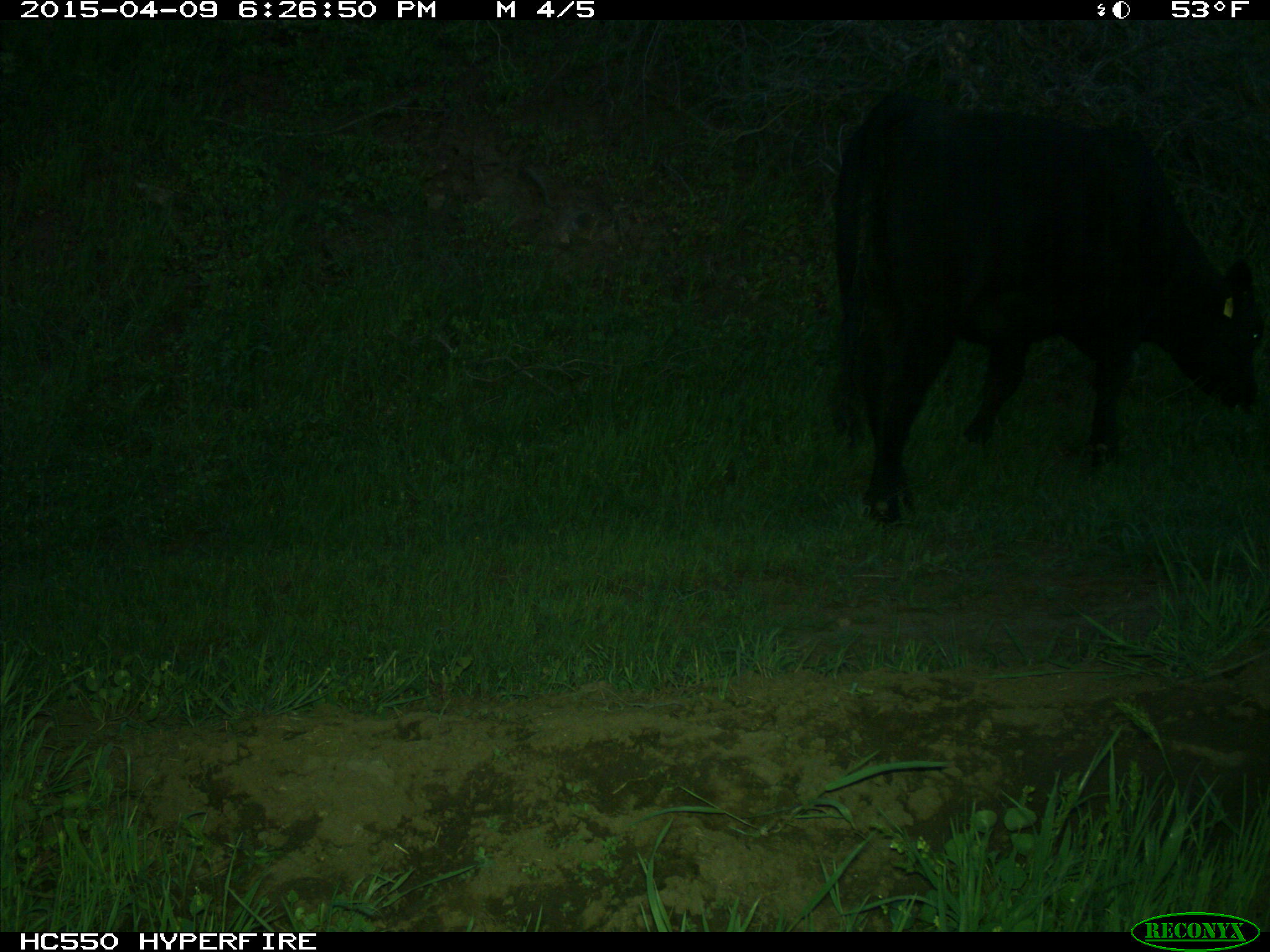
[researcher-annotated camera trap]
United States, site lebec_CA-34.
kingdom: Animalia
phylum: Chordata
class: Mammalia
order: Artiodactyla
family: Bovidae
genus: Bos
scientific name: Bos taurus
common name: domestic cow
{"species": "Bos taurus (domestic cow)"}